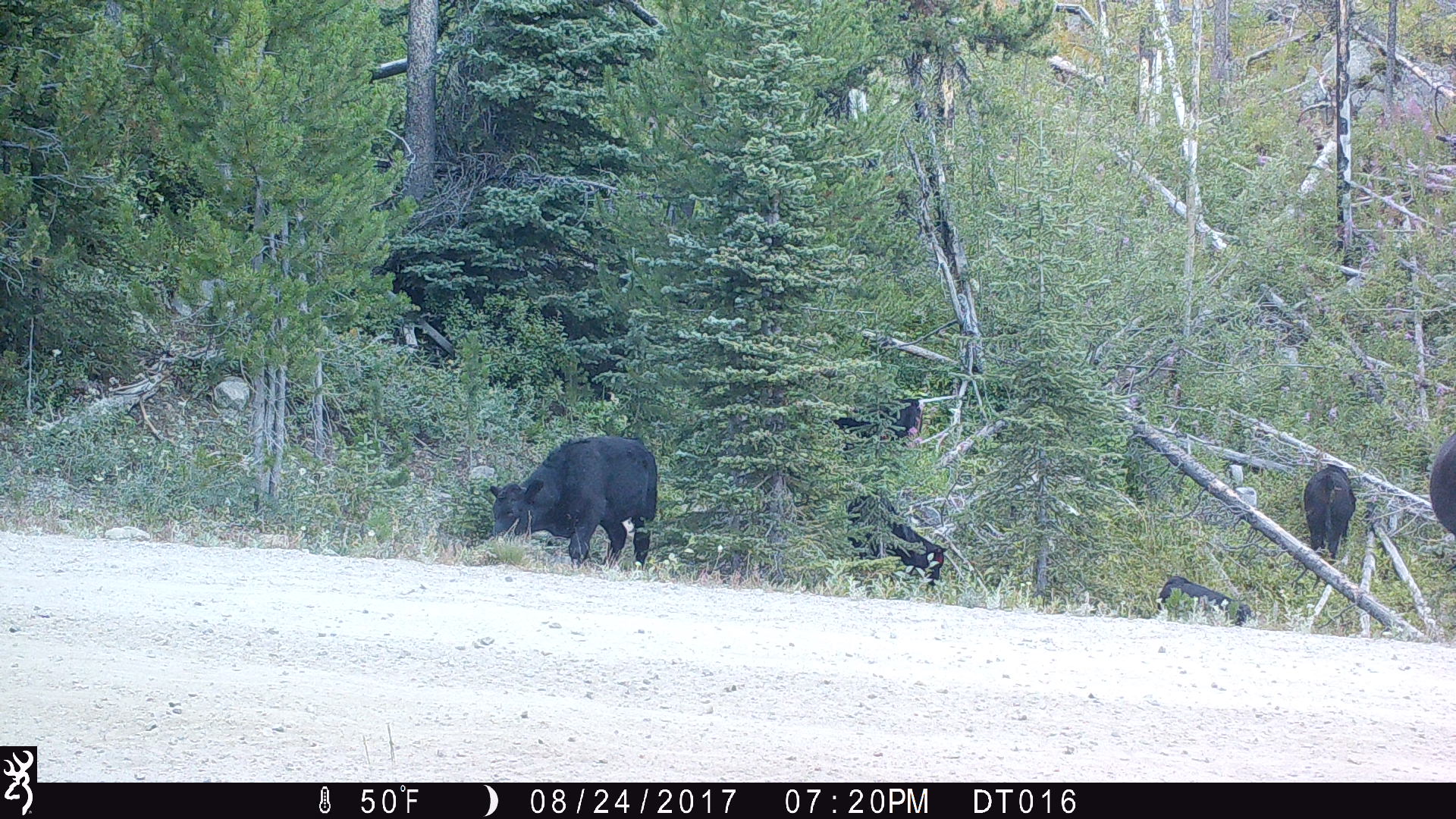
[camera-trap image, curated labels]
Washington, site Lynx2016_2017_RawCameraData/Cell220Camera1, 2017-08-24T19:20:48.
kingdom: Animalia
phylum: Chordata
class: Mammalia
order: Artiodactyla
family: Bovidae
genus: Bos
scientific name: Bos taurus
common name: domestic cattle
Domestic cattle (Bos taurus). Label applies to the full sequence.